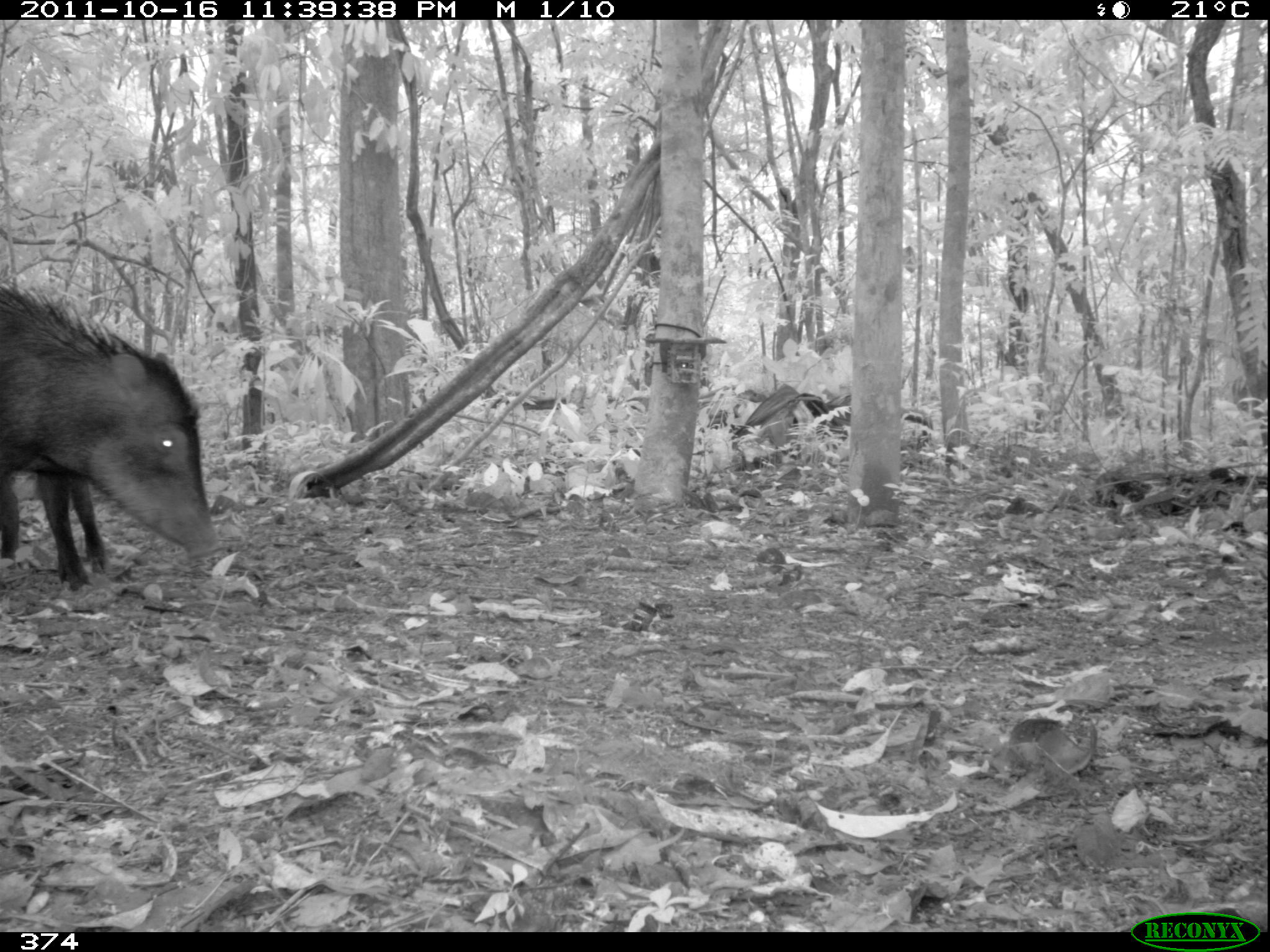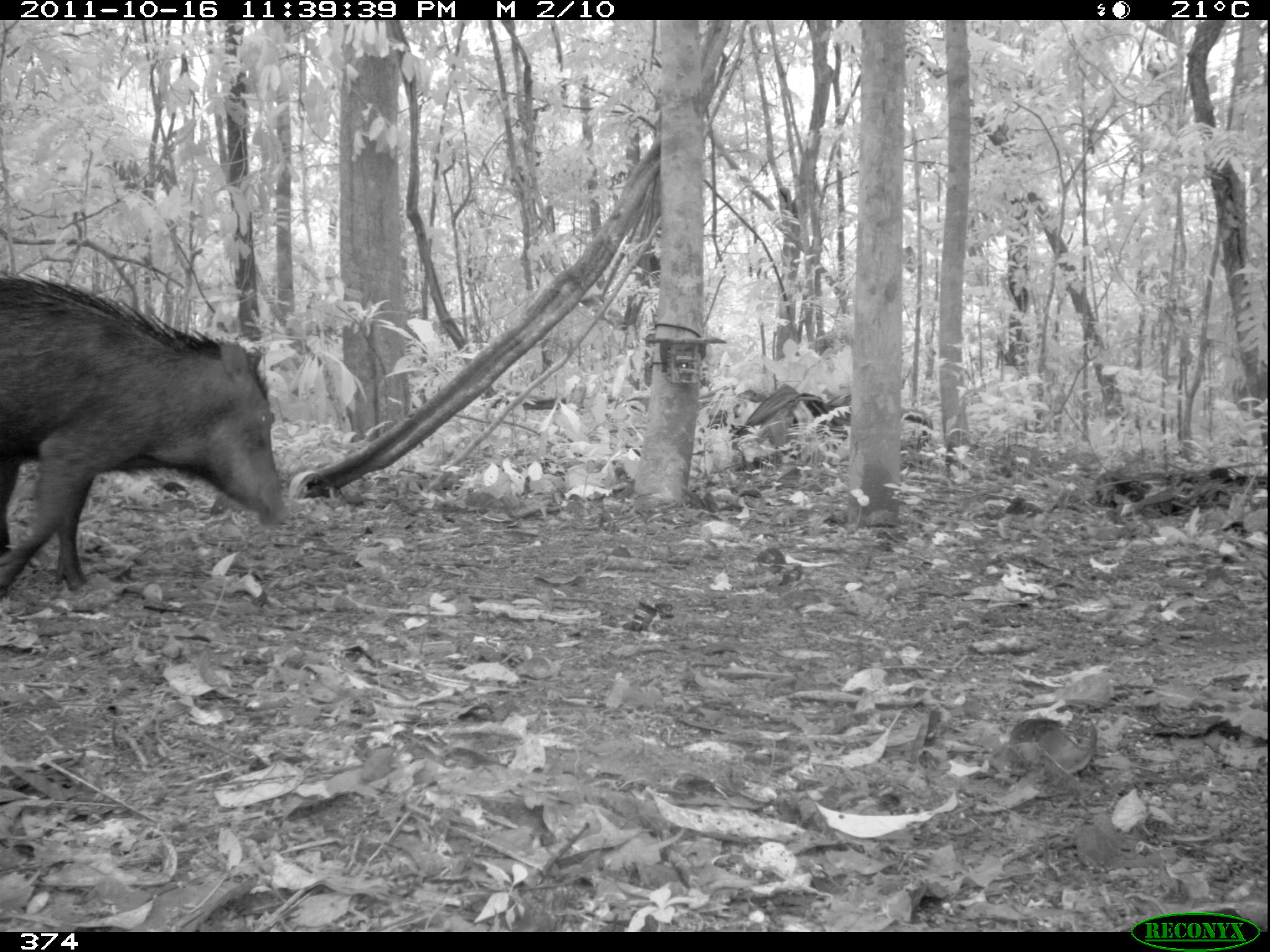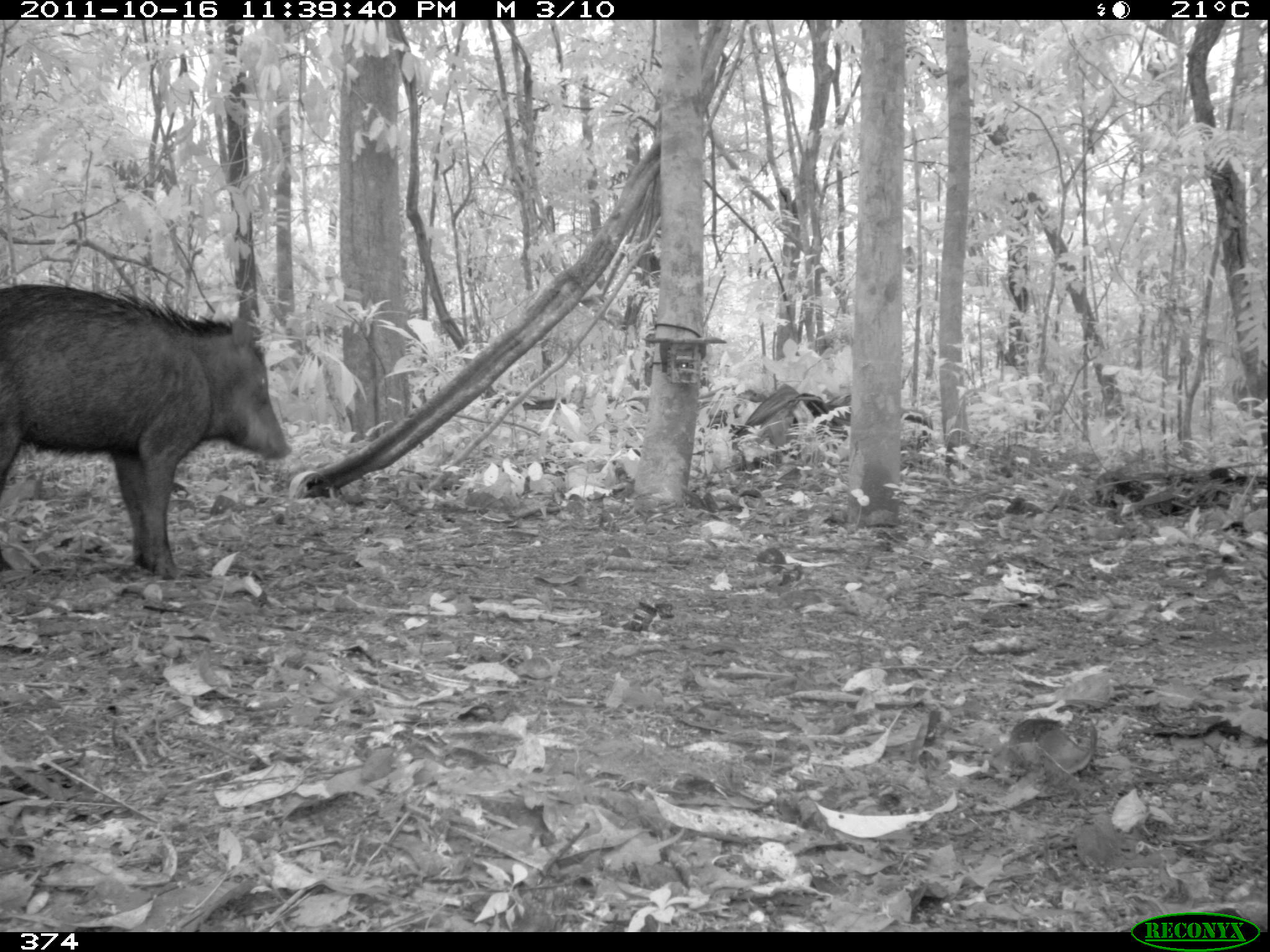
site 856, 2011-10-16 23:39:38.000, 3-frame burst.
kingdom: Animalia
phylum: Chordata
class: Mammalia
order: Artiodactyla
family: Tayassuidae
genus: Tayassu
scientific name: Tayassu pecari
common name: white-lipped peccary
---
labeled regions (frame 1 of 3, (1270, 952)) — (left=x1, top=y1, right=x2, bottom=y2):
tayassu pecari: (left=1, top=273, right=220, bottom=591)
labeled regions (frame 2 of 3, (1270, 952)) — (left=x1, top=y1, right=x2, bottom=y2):
tayassu pecari: (left=0, top=265, right=291, bottom=603)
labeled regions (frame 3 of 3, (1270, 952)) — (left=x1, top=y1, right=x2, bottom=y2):
tayassu pecari: (left=0, top=280, right=291, bottom=576)